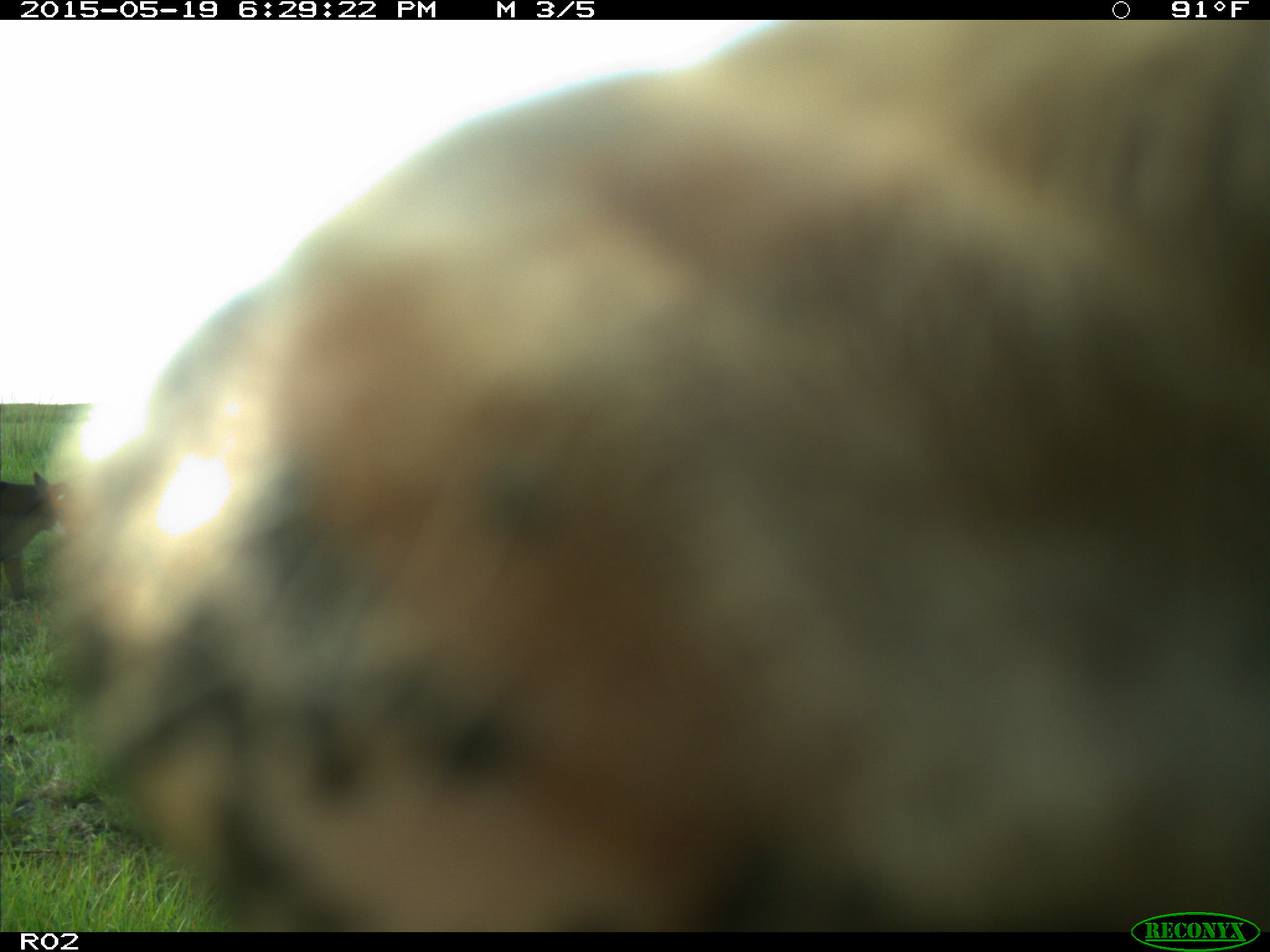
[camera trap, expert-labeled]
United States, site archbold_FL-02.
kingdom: Animalia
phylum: Chordata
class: Mammalia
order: Artiodactyla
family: Bovidae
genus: Bos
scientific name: Bos taurus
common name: domestic cow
Bos taurus (domestic cow).